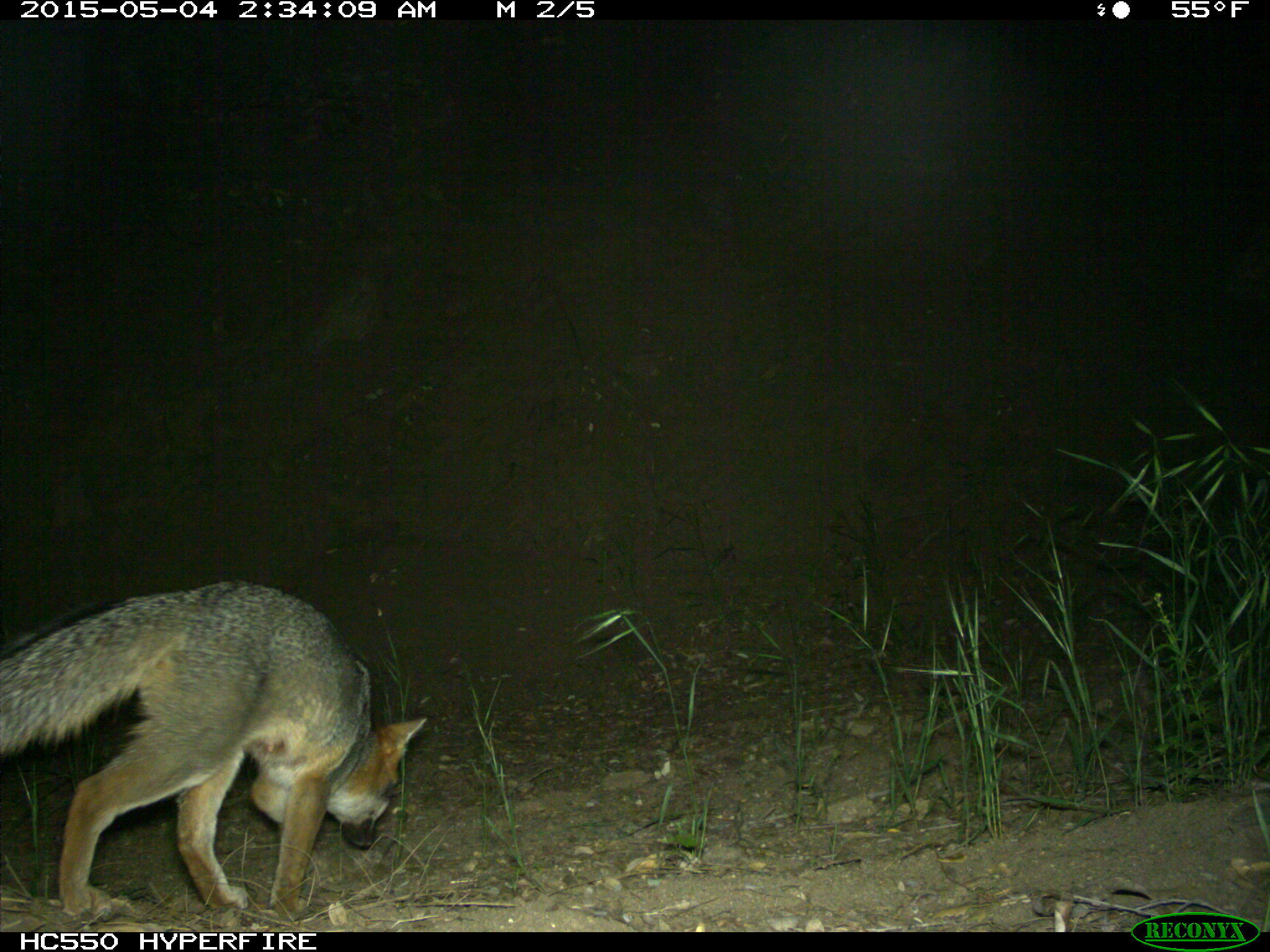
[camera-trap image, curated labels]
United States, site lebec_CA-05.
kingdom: Animalia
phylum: Chordata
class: Mammalia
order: Carnivora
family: Canidae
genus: Urocyon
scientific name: Urocyon cinereoargenteus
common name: gray fox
Urocyon cinereoargenteus (gray fox).